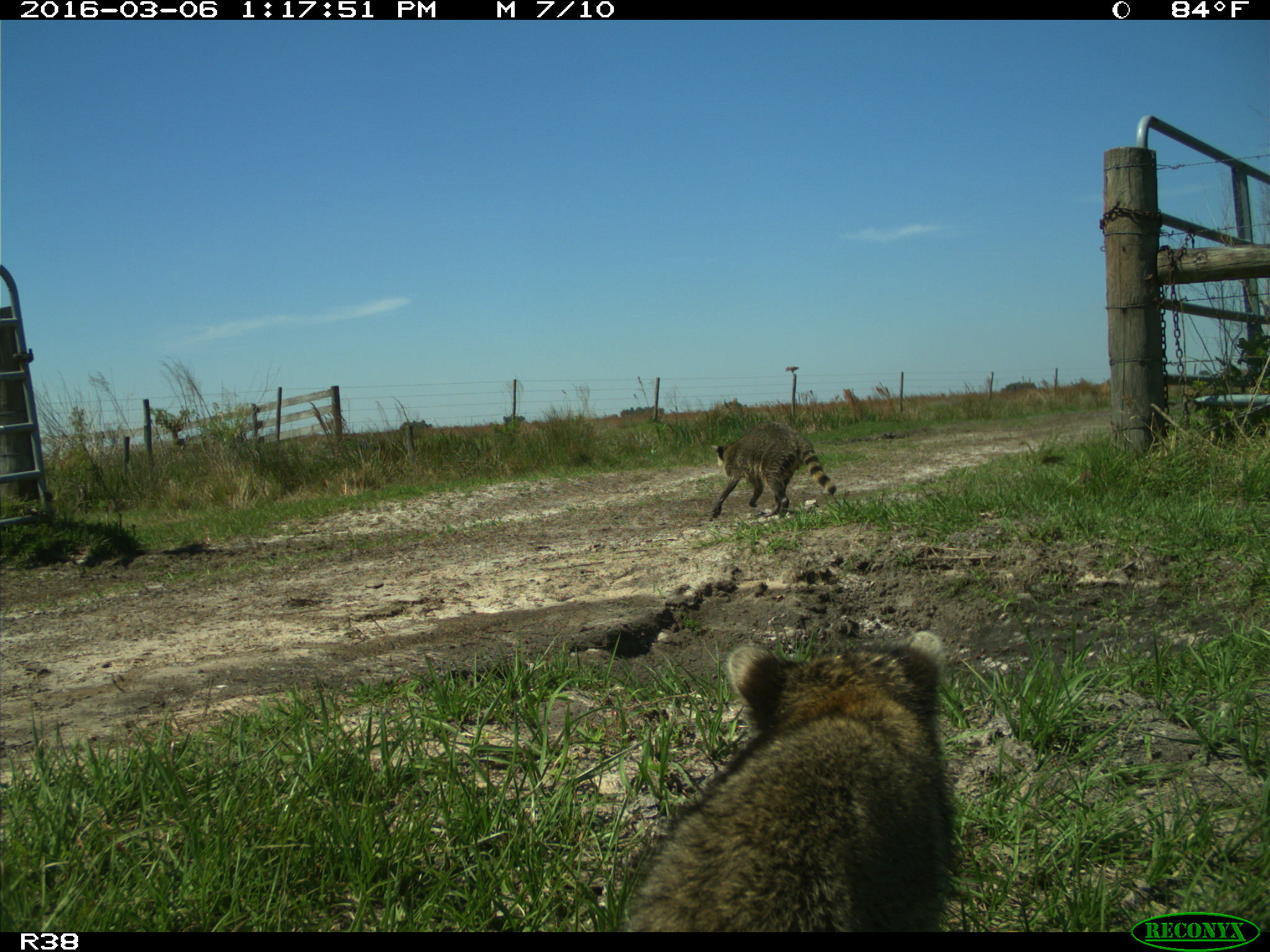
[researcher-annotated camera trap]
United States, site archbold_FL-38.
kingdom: Animalia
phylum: Chordata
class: Mammalia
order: Carnivora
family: Procyonidae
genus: Procyon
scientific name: Procyon lotor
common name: common raccoon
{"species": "Procyon lotor (common raccoon)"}